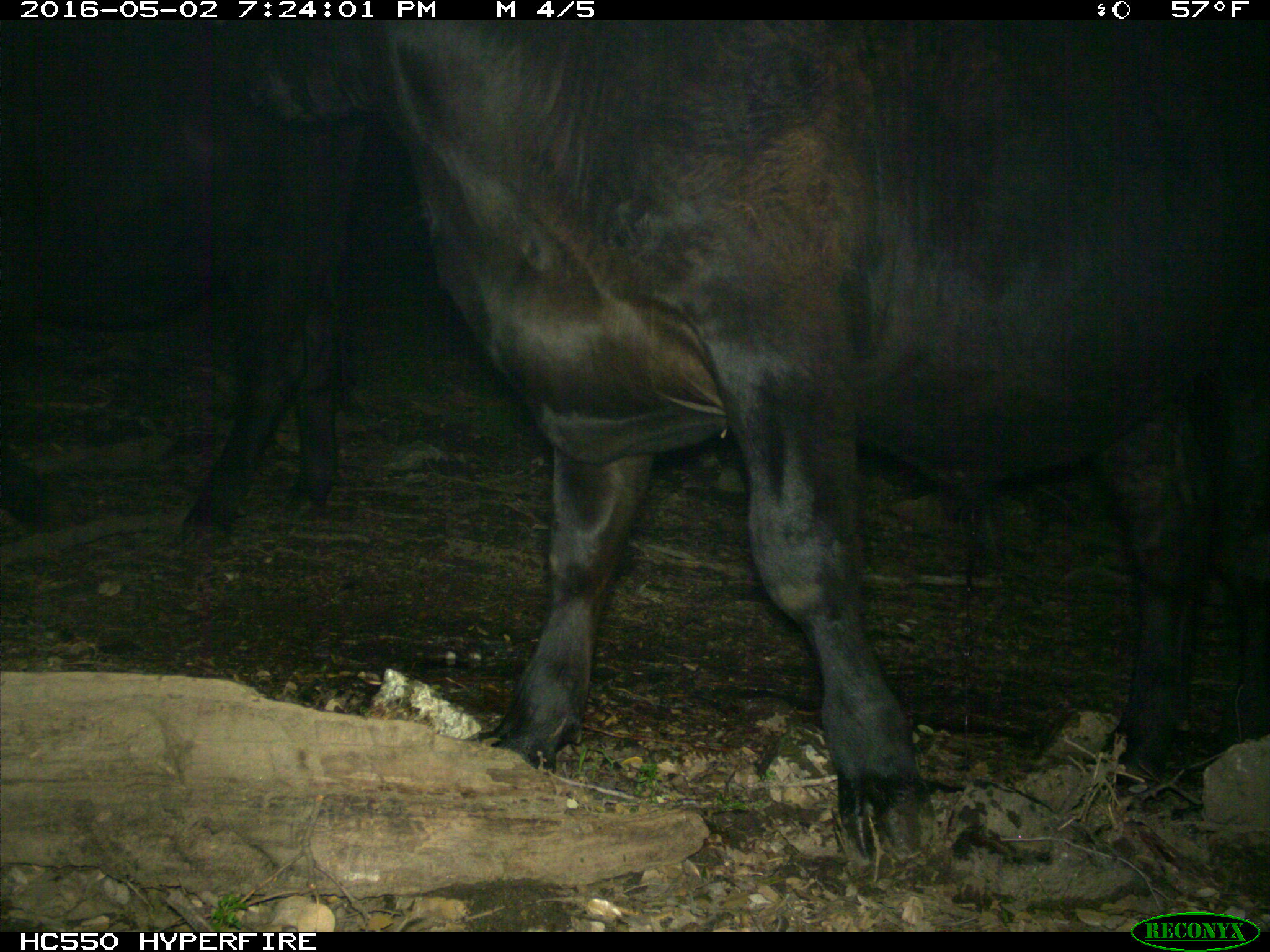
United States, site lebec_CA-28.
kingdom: Animalia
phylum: Chordata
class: Mammalia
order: Artiodactyla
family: Bovidae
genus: Bos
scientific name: Bos taurus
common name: domestic cow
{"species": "Bos taurus (domestic cow)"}